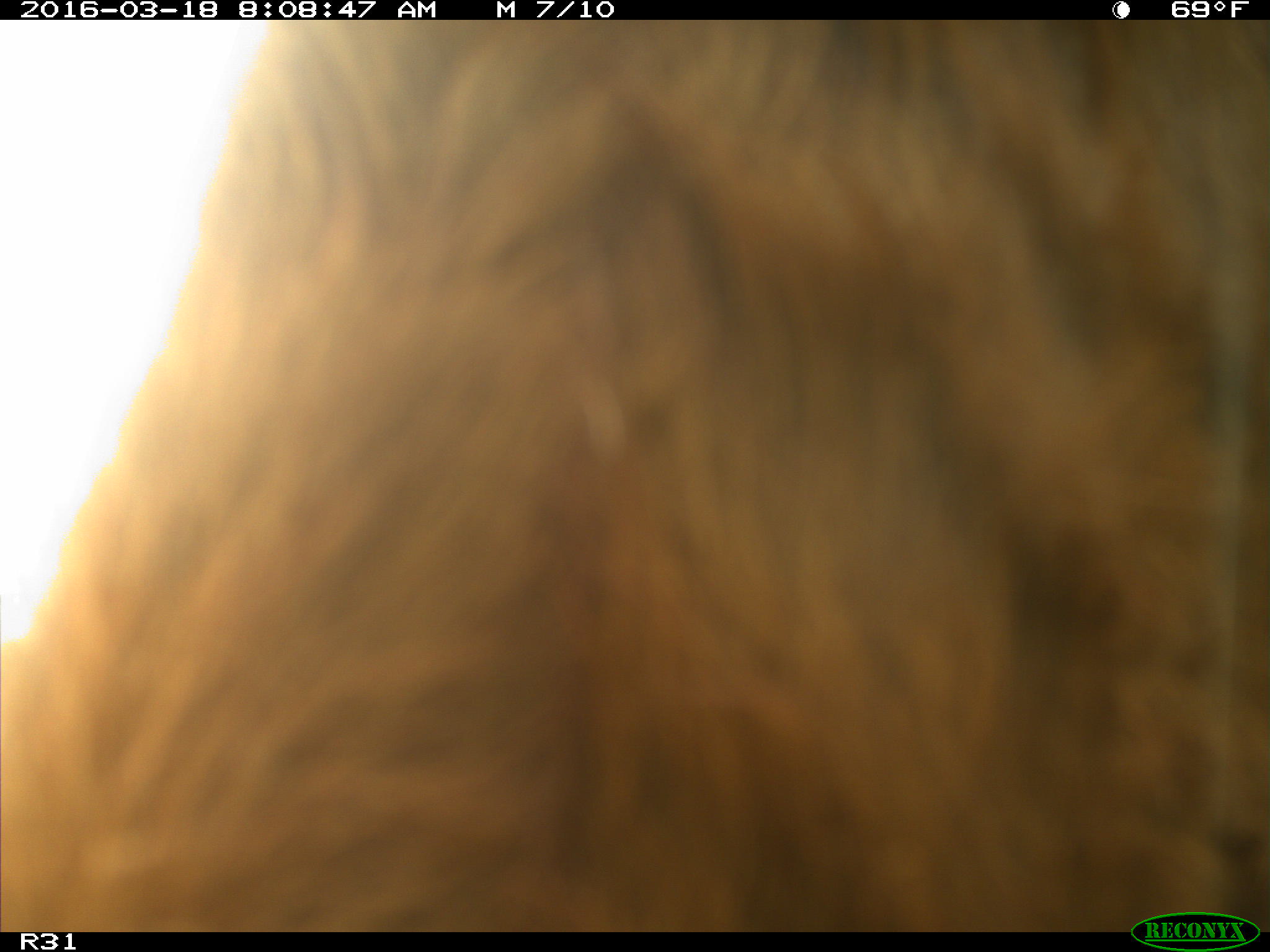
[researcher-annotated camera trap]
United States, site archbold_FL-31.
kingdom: Animalia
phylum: Chordata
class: Mammalia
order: Artiodactyla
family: Bovidae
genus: Bos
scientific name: Bos taurus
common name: domestic cow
Bos taurus (domestic cow).